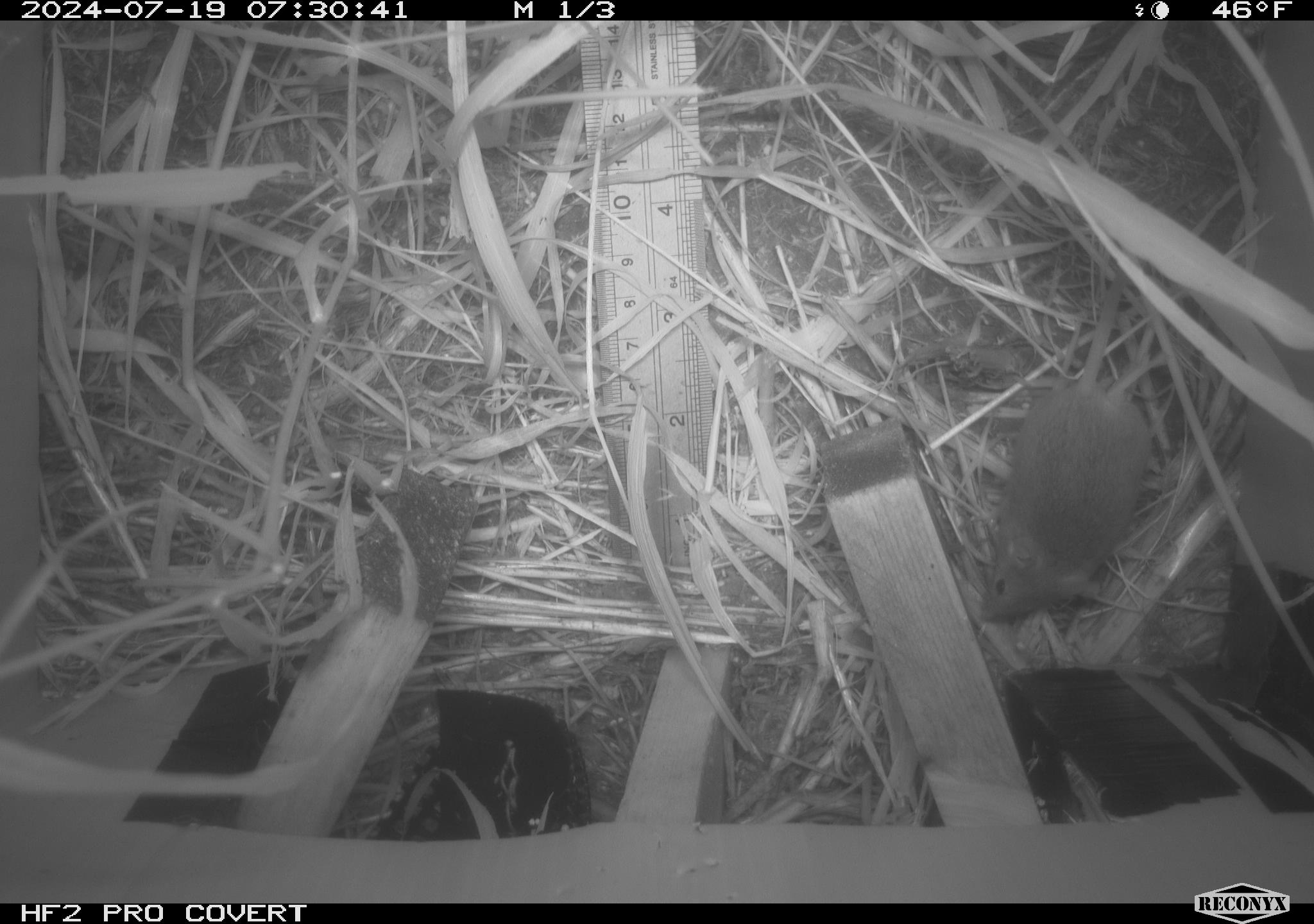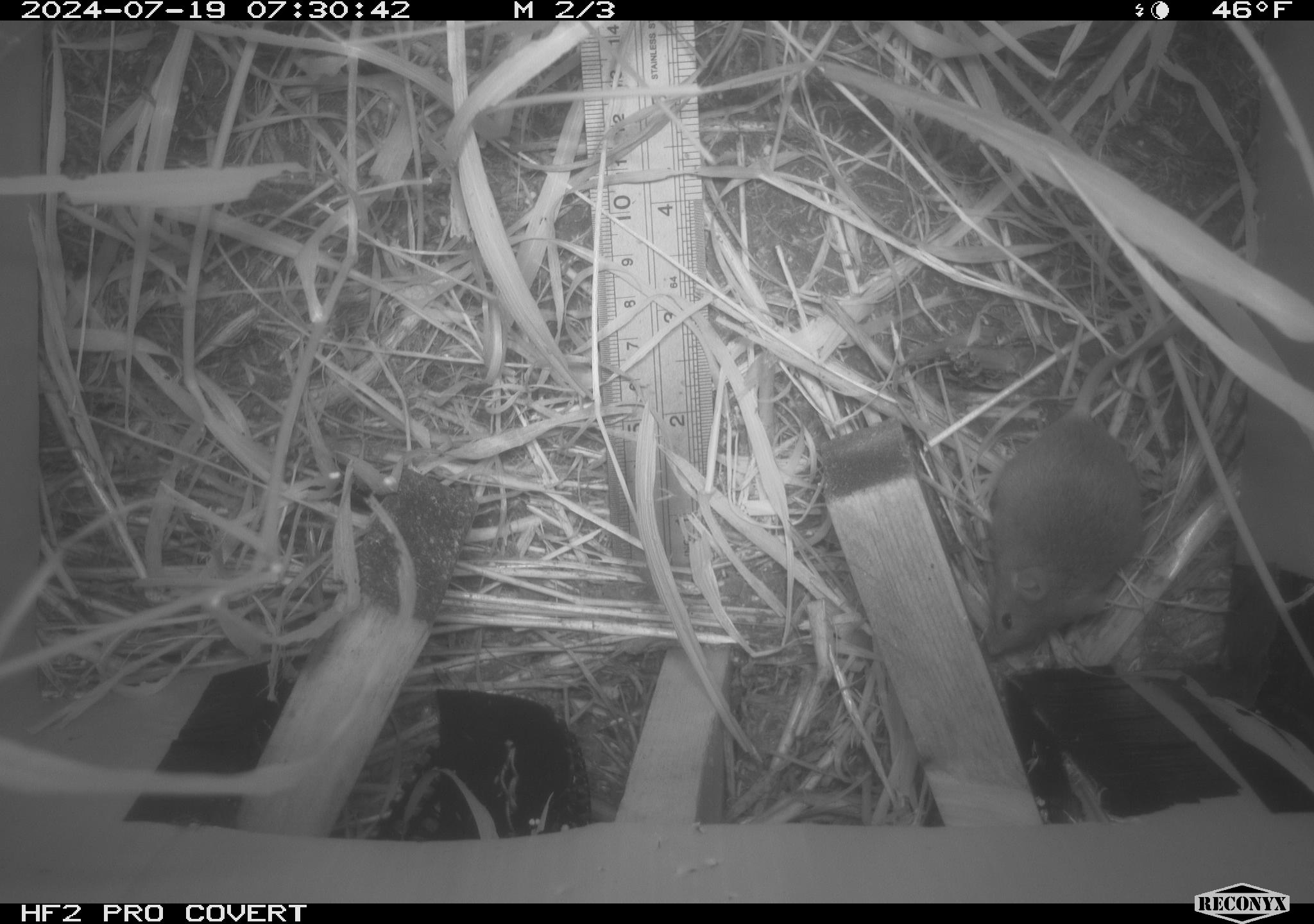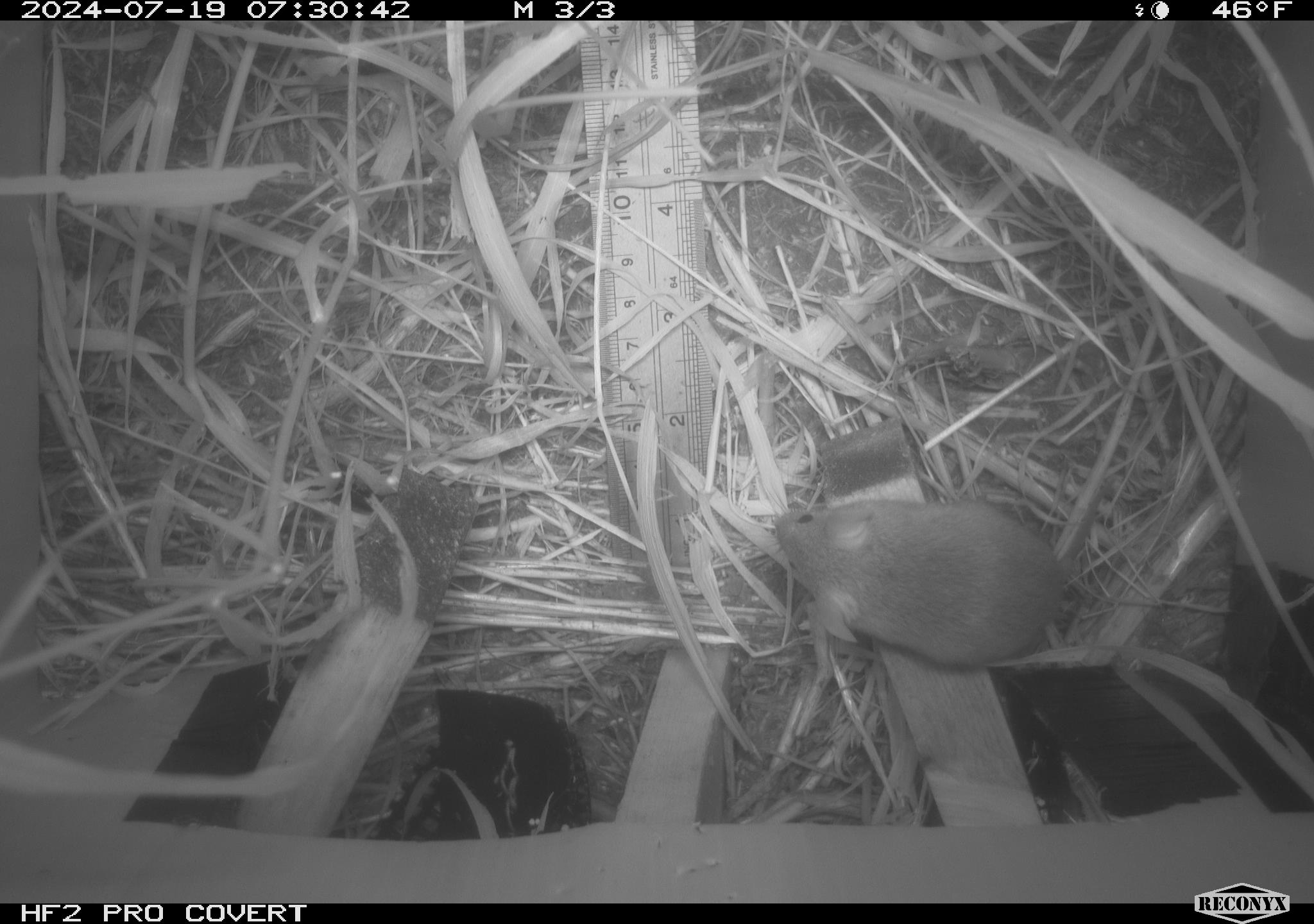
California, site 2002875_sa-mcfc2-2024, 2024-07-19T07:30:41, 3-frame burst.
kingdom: Animalia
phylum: Chordata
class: Mammalia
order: Rodentia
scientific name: Rodentia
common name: rodent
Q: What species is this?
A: Rodent (Rodentia).